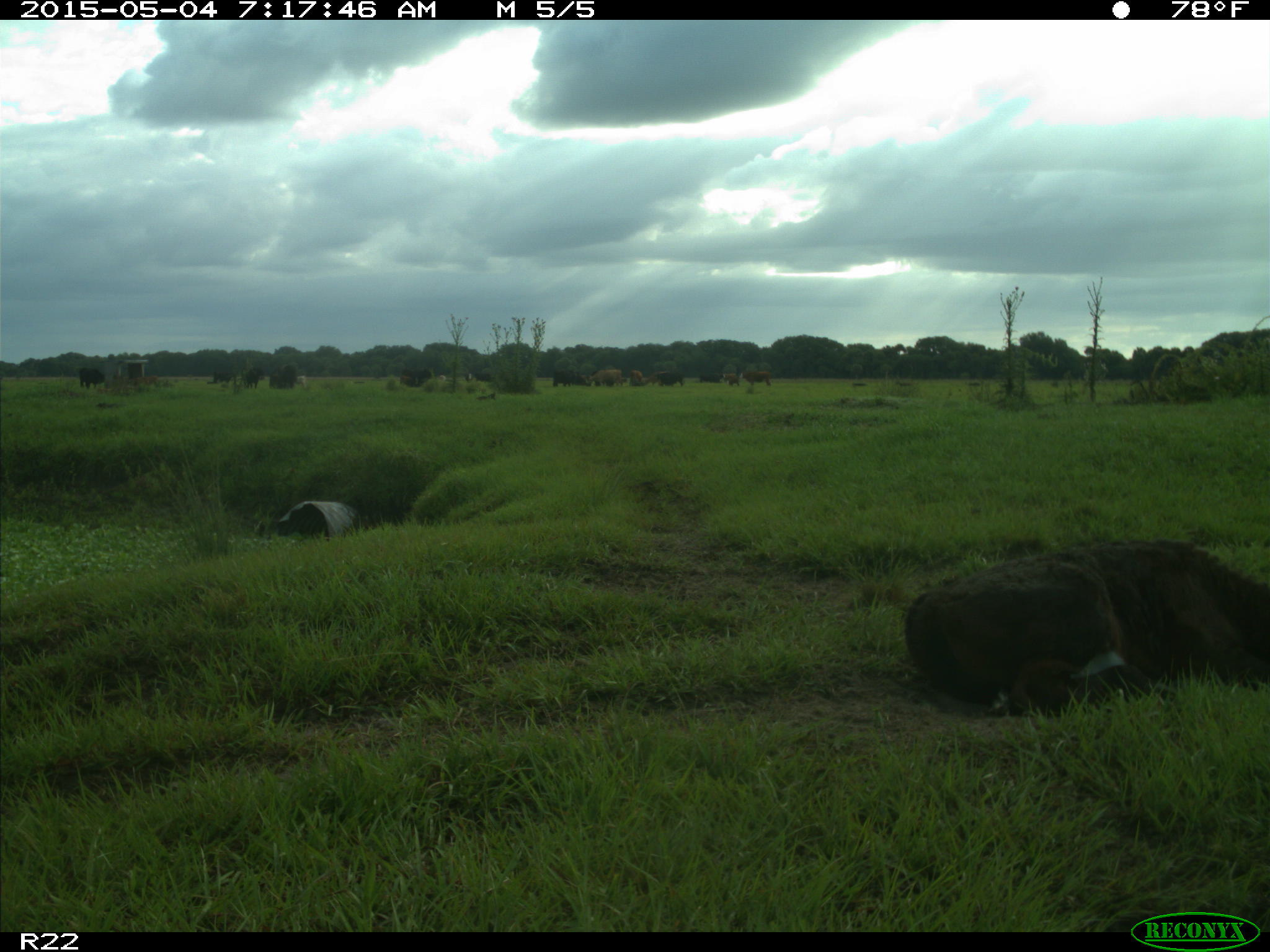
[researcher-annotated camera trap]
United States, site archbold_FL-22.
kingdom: Animalia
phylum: Chordata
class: Mammalia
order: Artiodactyla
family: Bovidae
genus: Bos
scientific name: Bos taurus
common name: domestic cow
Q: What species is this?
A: Bos taurus (domestic cow).